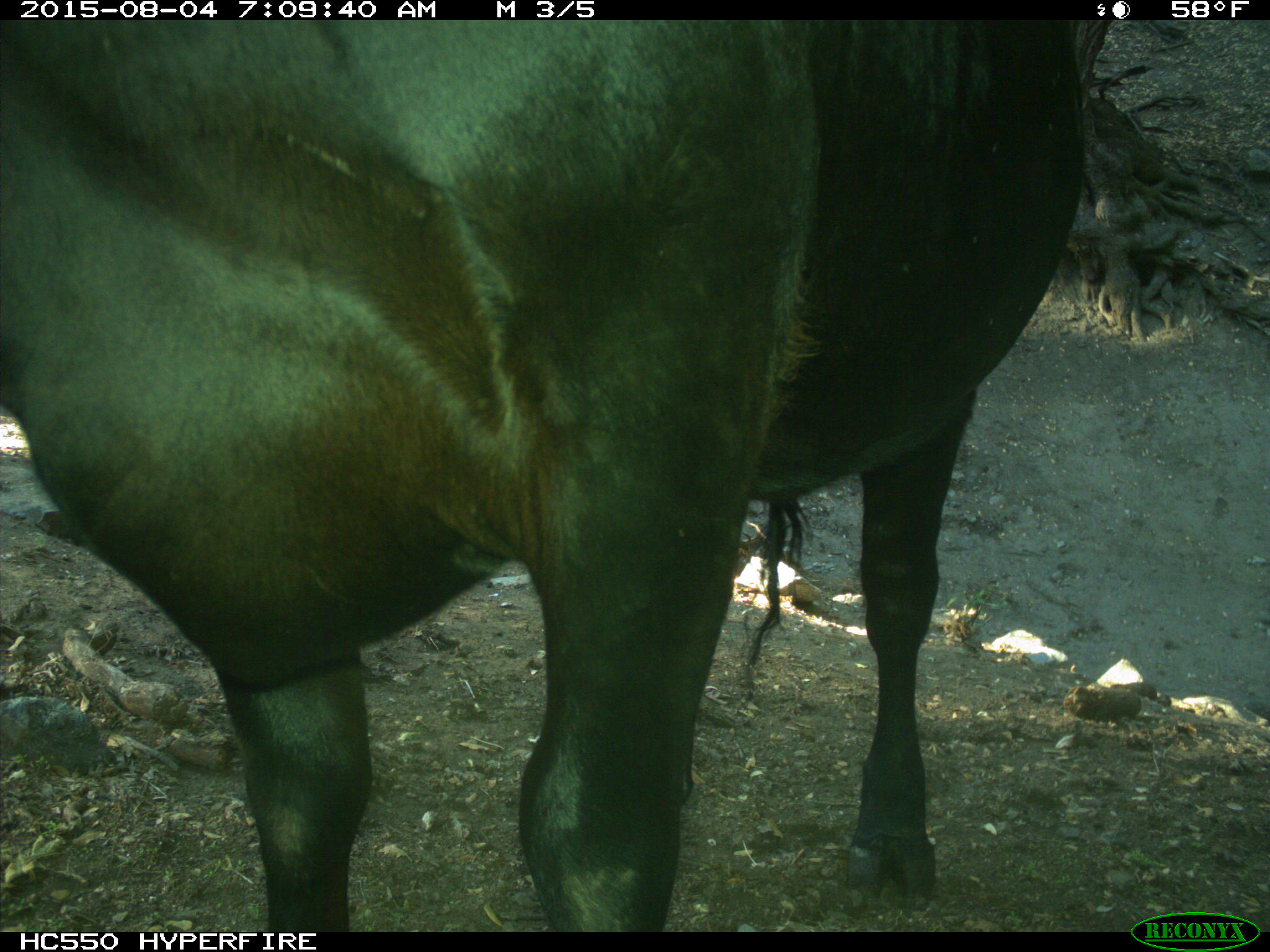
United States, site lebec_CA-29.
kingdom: Animalia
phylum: Chordata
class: Mammalia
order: Artiodactyla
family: Bovidae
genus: Bos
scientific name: Bos taurus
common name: domestic cow